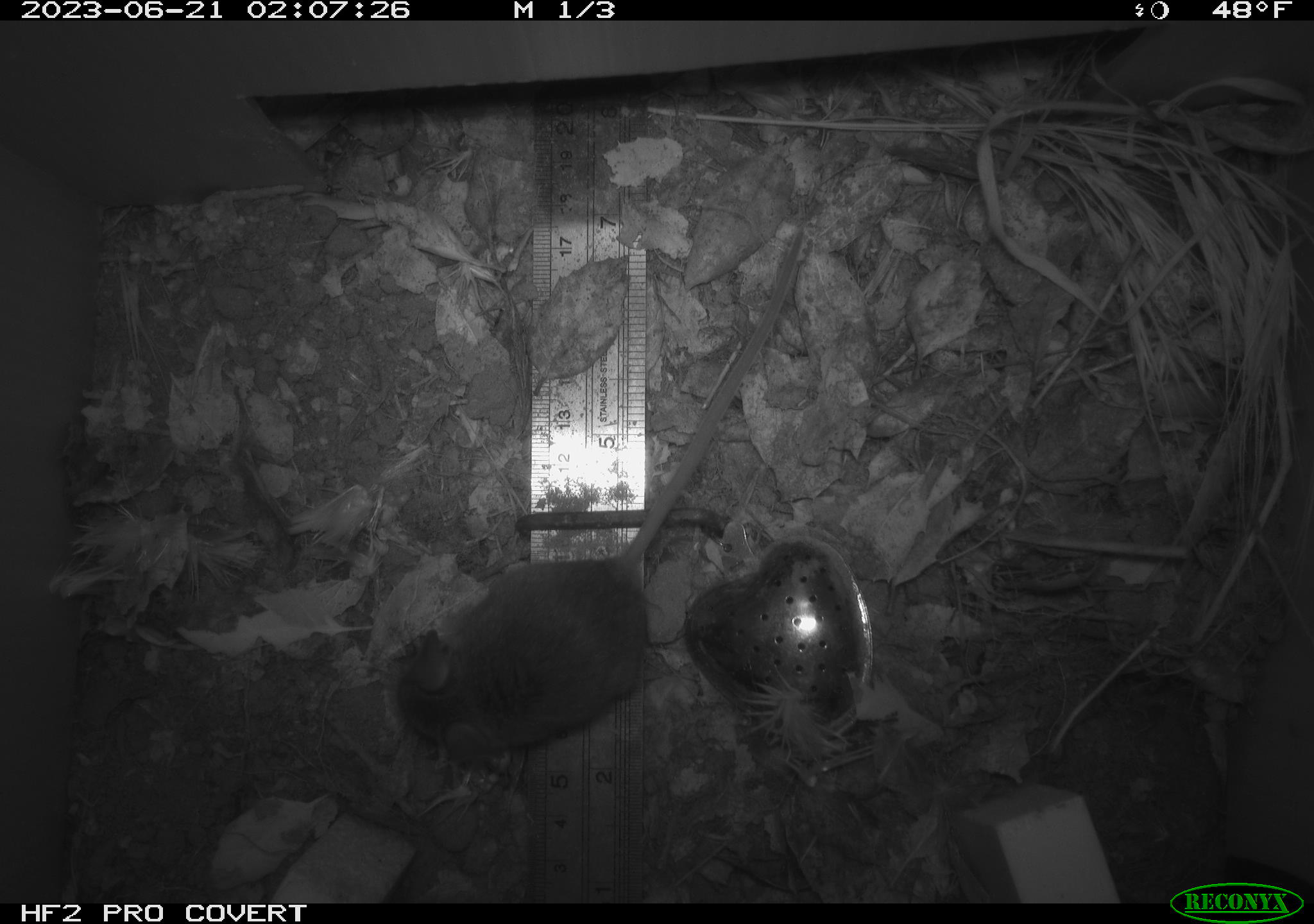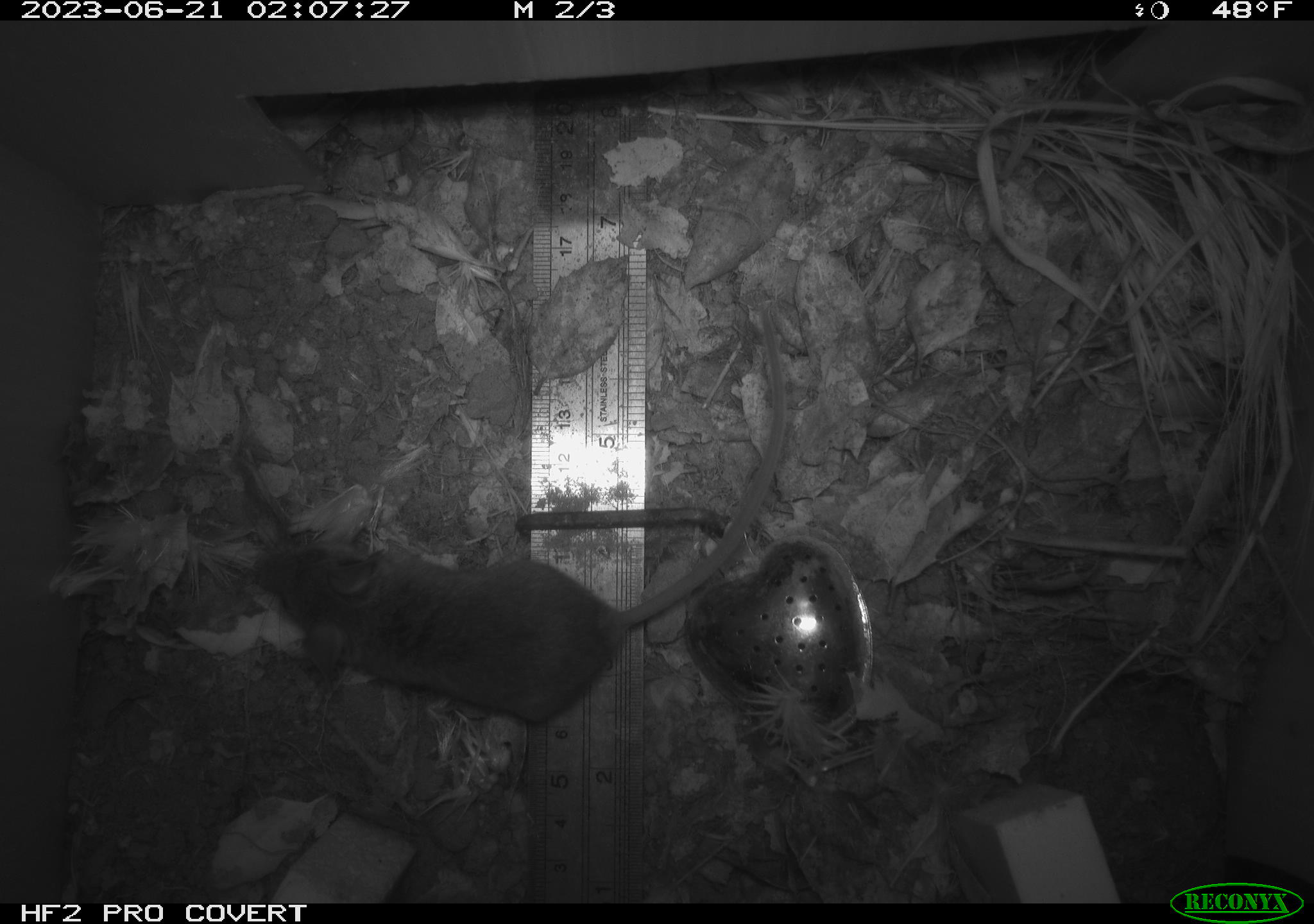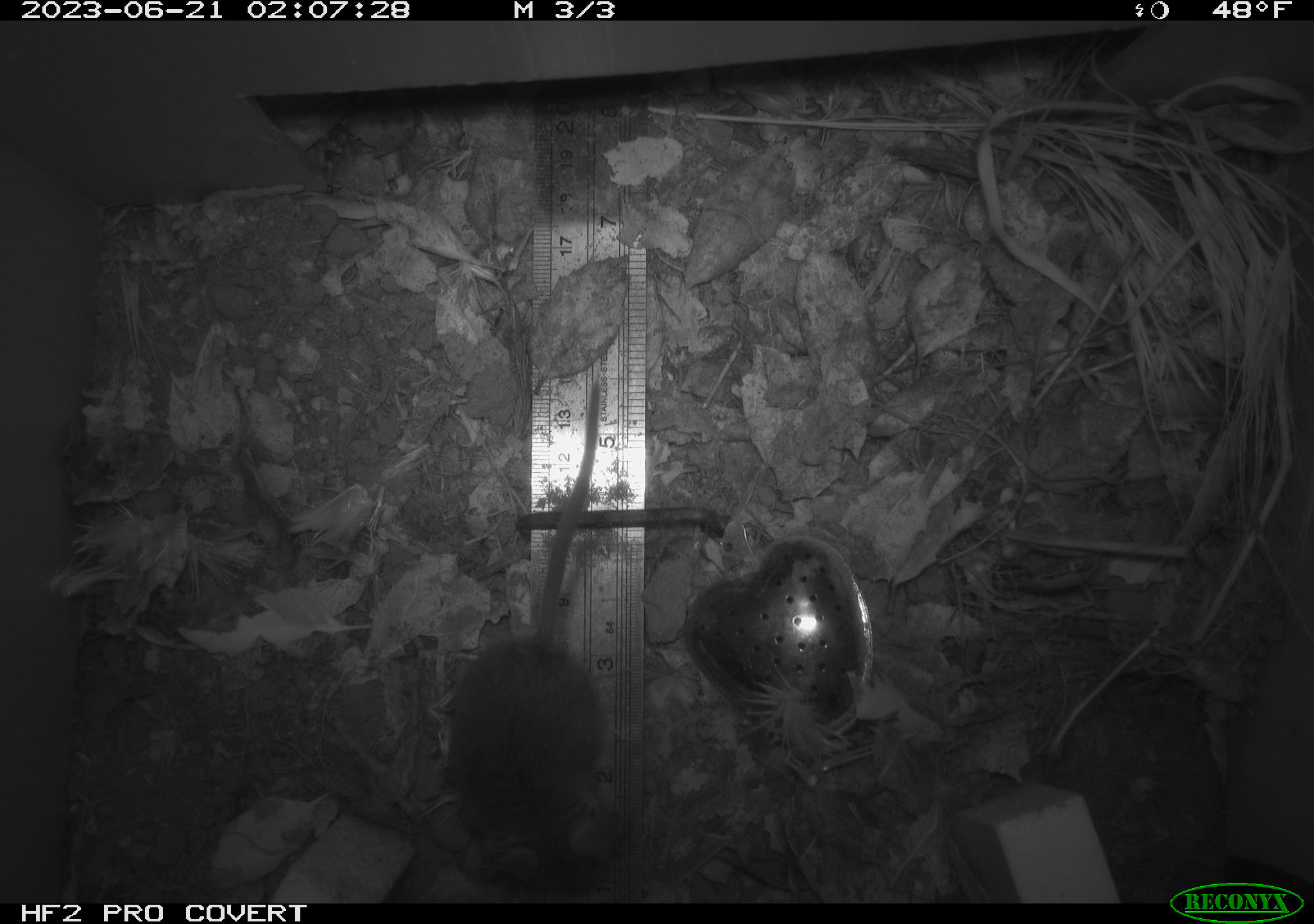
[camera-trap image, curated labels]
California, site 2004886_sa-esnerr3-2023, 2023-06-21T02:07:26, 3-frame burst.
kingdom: Animalia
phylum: Chordata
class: Mammalia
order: Rodentia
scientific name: Rodentia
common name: mouse species